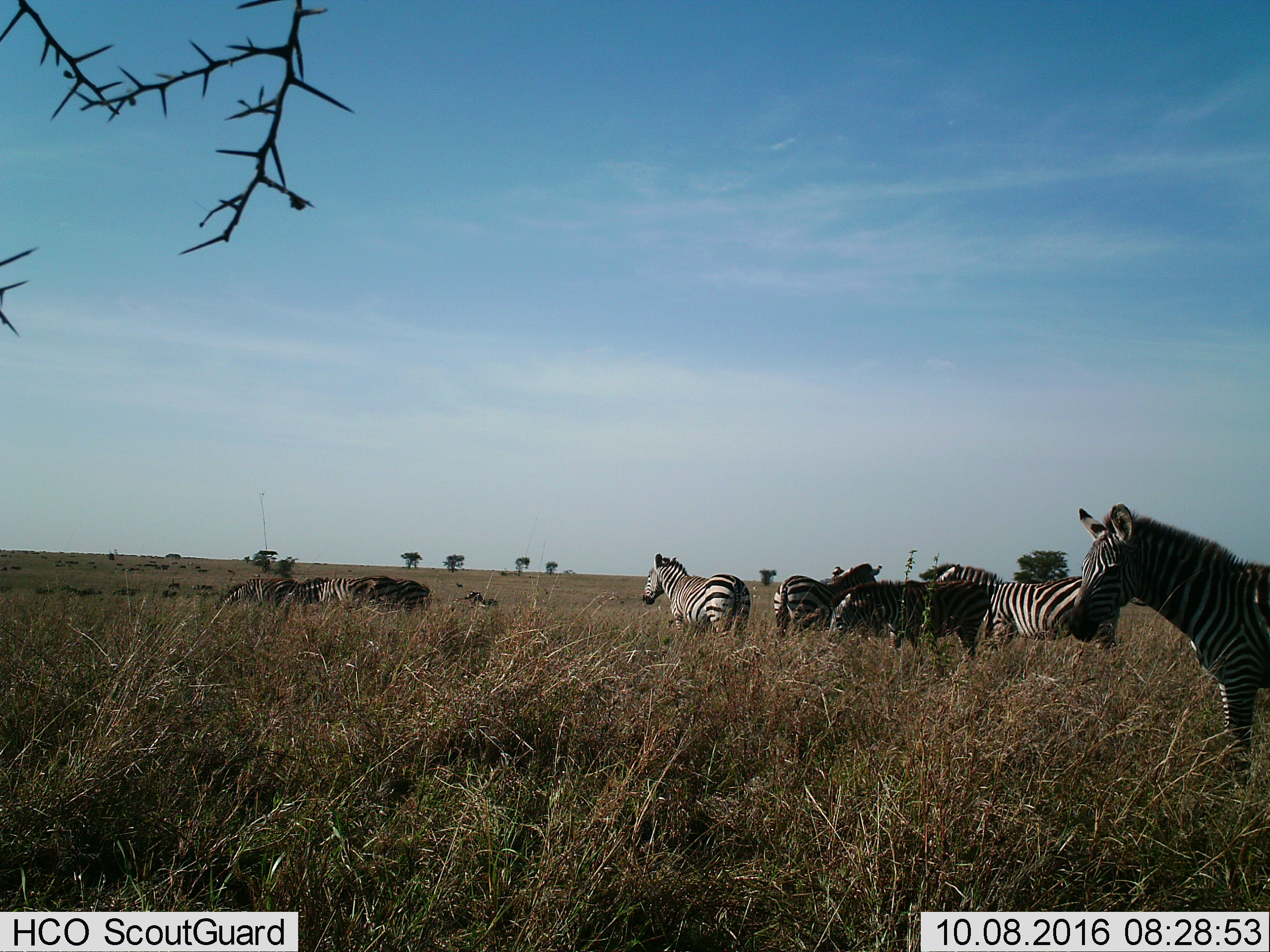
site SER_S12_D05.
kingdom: Animalia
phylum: Chordata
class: Mammalia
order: Perissodactyla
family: Equidae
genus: Equus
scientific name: Equus quagga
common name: plains zebra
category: zebraplains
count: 8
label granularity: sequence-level